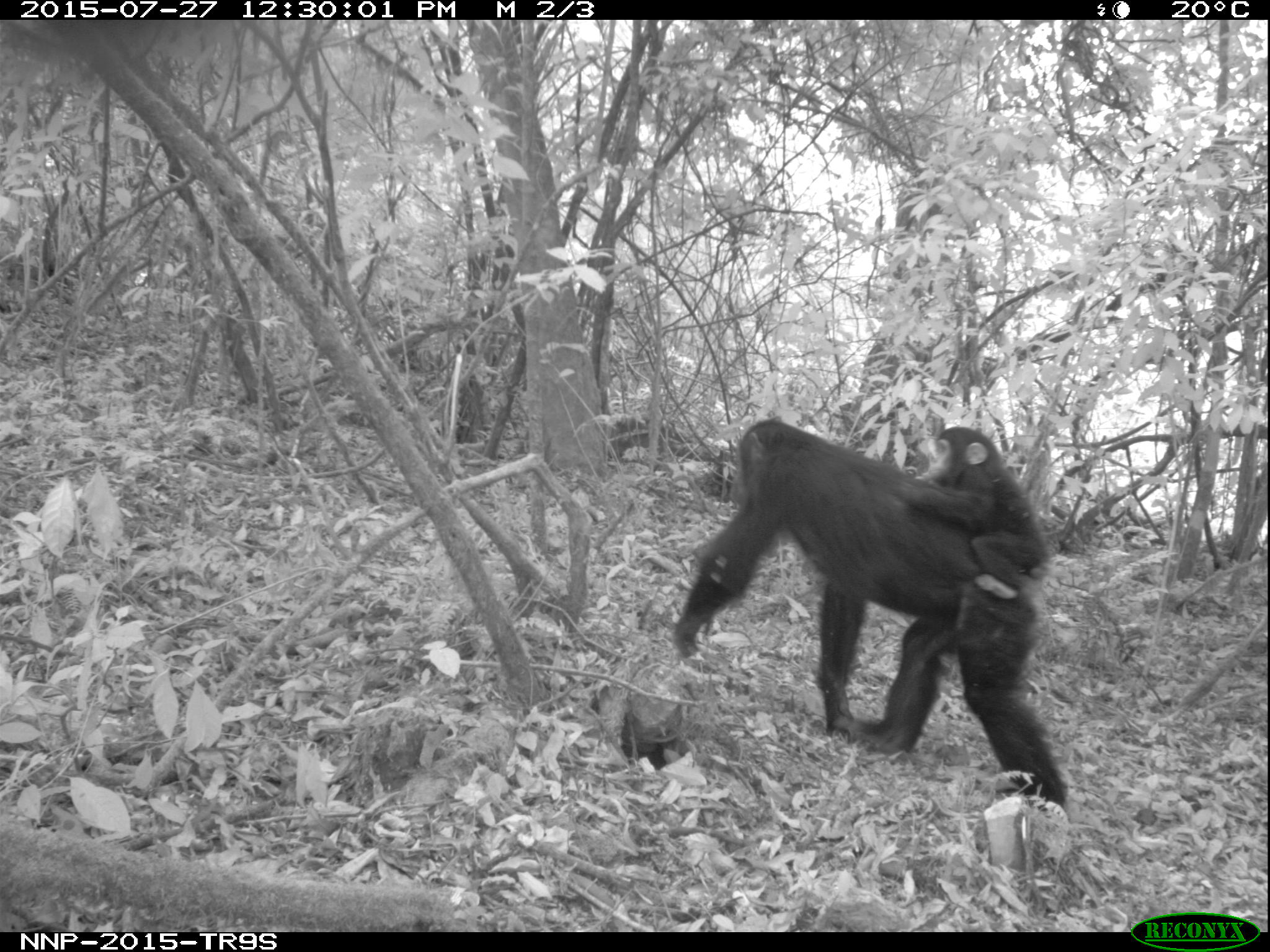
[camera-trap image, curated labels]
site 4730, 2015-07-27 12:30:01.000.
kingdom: Animalia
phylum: Chordata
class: Mammalia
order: Primates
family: Hominidae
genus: Pan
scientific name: Pan troglodytes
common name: chimpanzee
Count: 2.